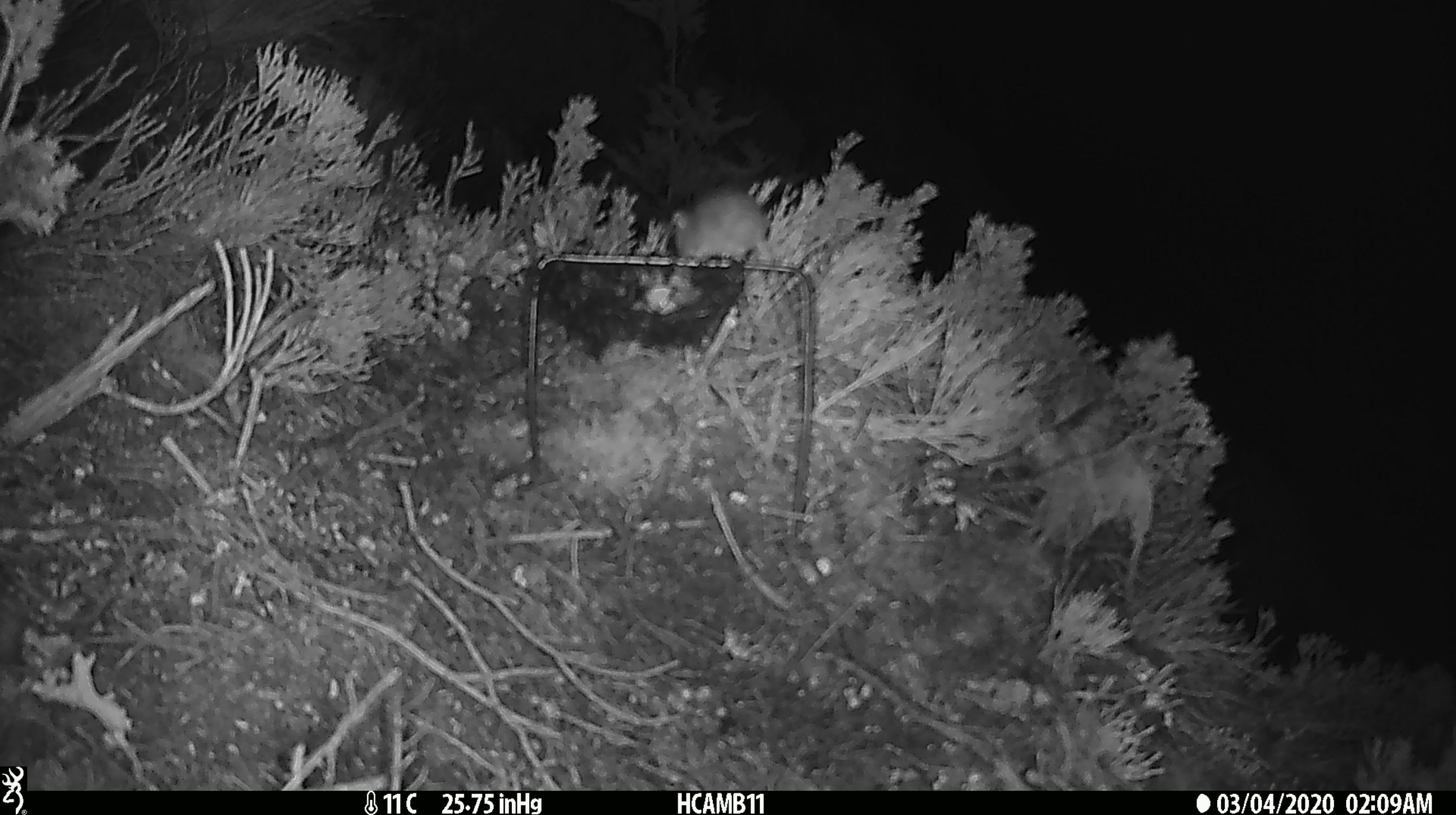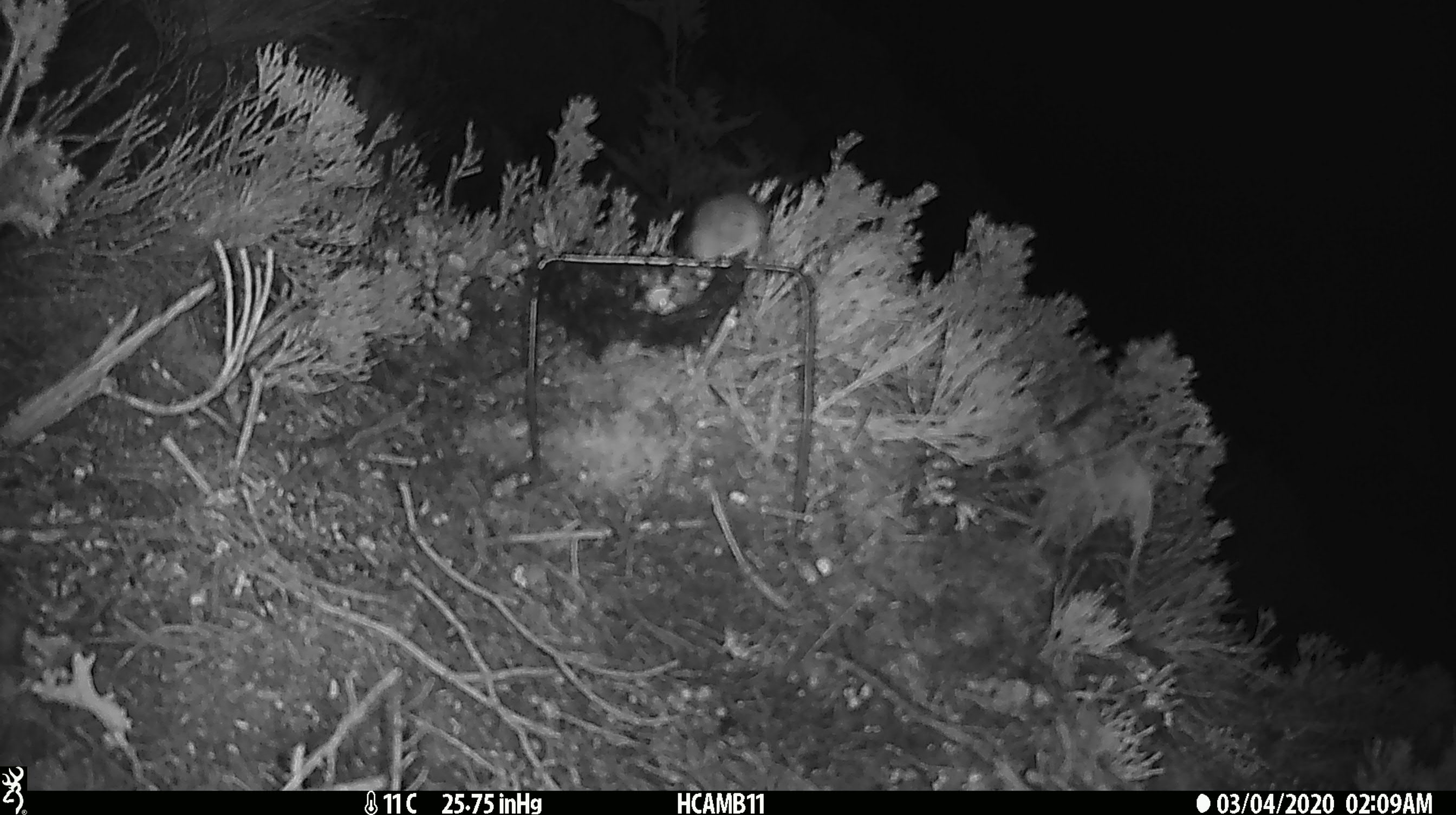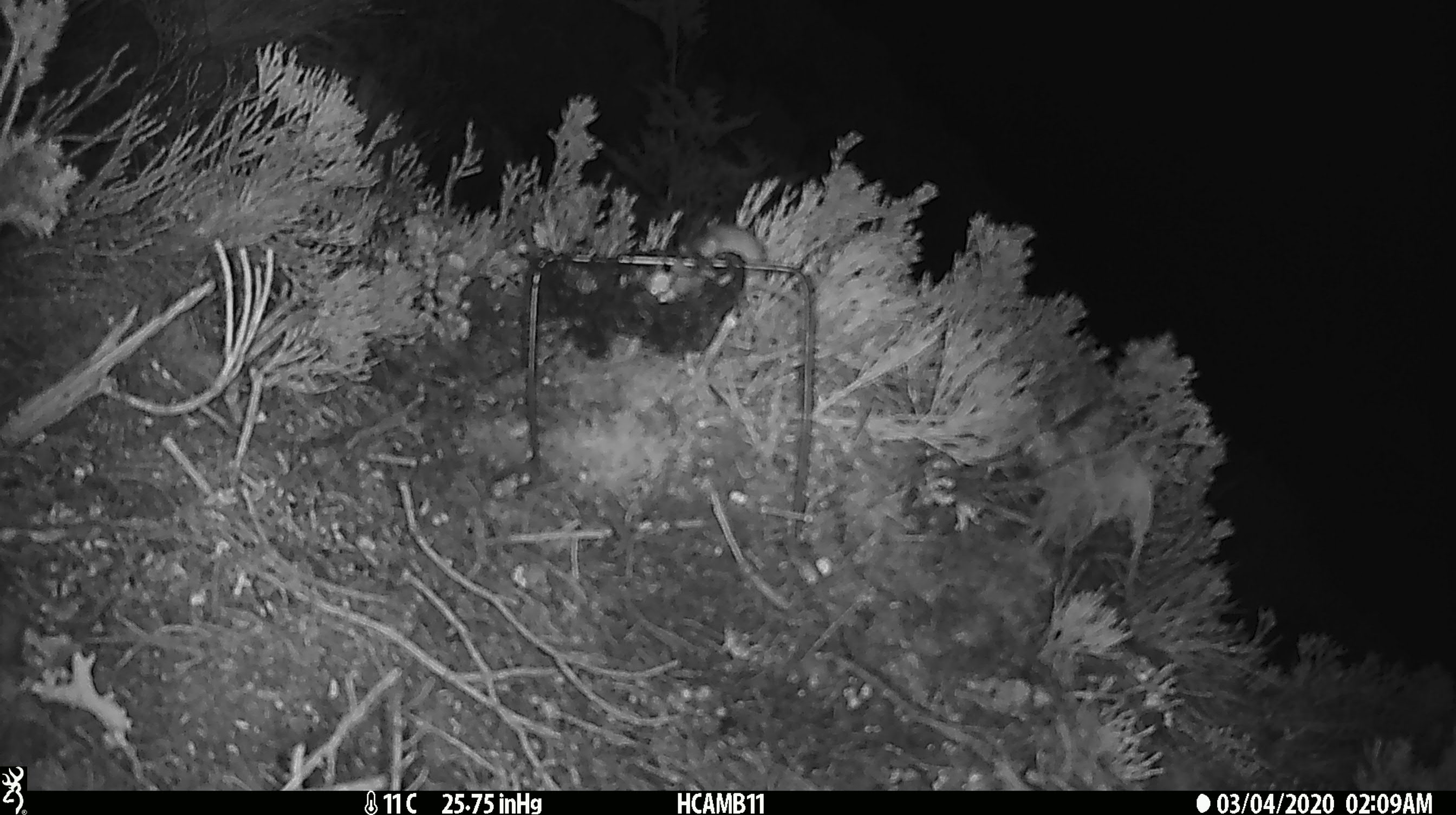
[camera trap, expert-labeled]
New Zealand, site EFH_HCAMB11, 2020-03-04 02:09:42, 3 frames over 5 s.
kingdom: Animalia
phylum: Chordata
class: Mammalia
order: Rodentia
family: Muridae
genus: Mus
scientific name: Mus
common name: mouse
Mouse (Mus).